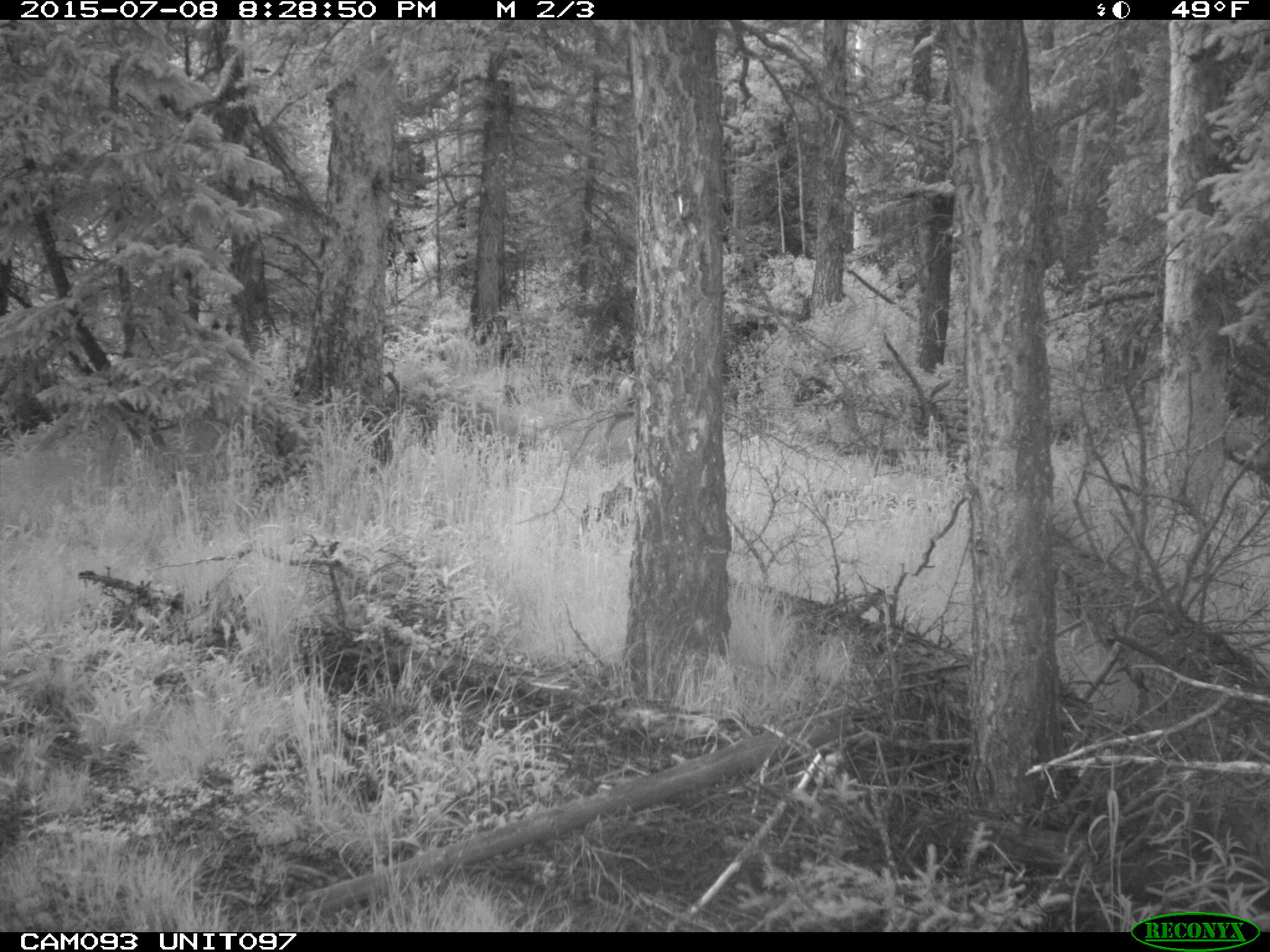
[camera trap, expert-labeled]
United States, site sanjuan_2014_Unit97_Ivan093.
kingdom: Animalia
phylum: Chordata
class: Mammalia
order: Artiodactyla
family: Cervidae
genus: Odocoileus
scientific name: Odocoileus hemionus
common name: mule deer